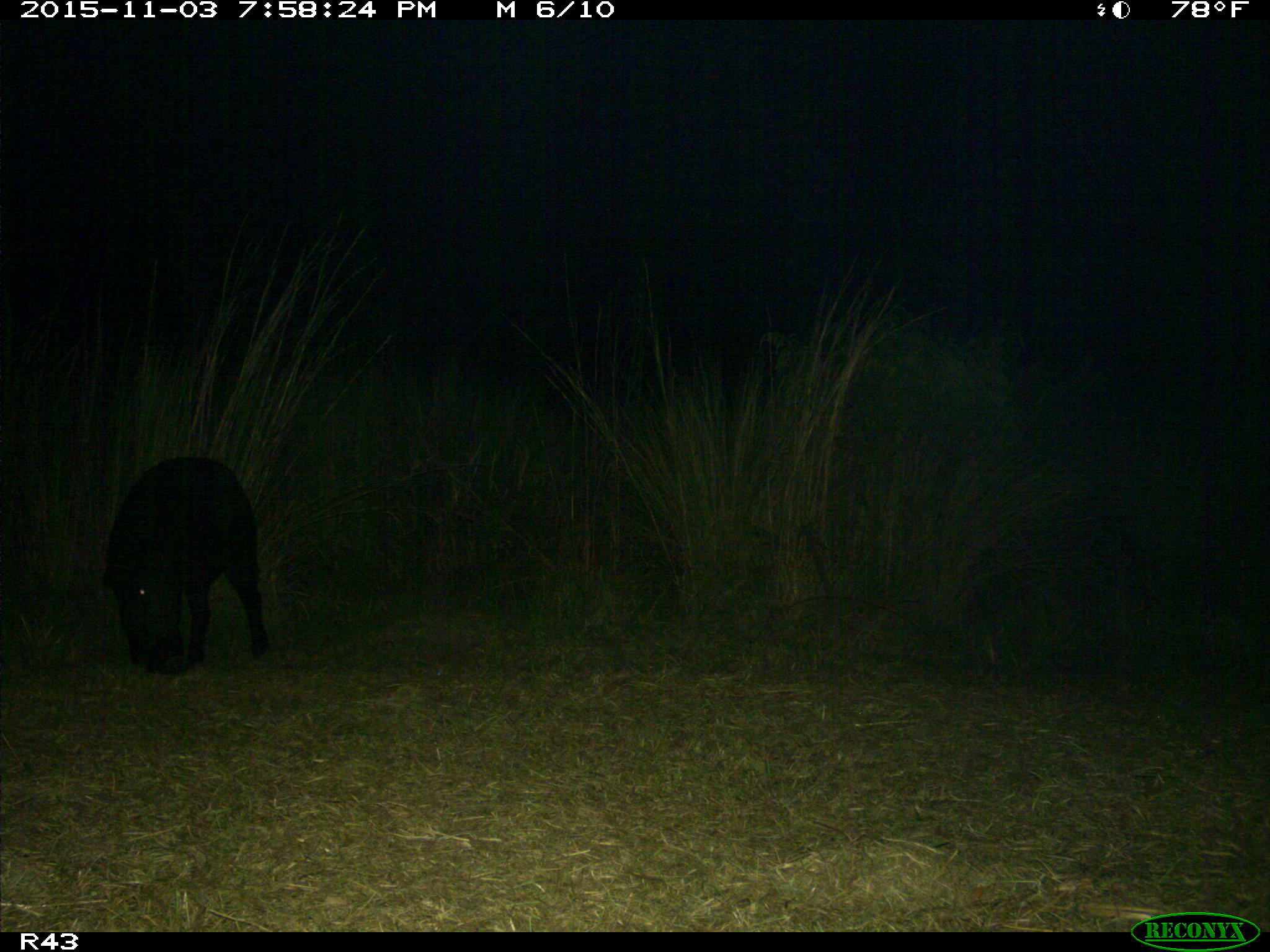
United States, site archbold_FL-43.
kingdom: Animalia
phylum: Chordata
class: Mammalia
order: Artiodactyla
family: Suidae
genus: Sus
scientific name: Sus scrofa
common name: wild boar